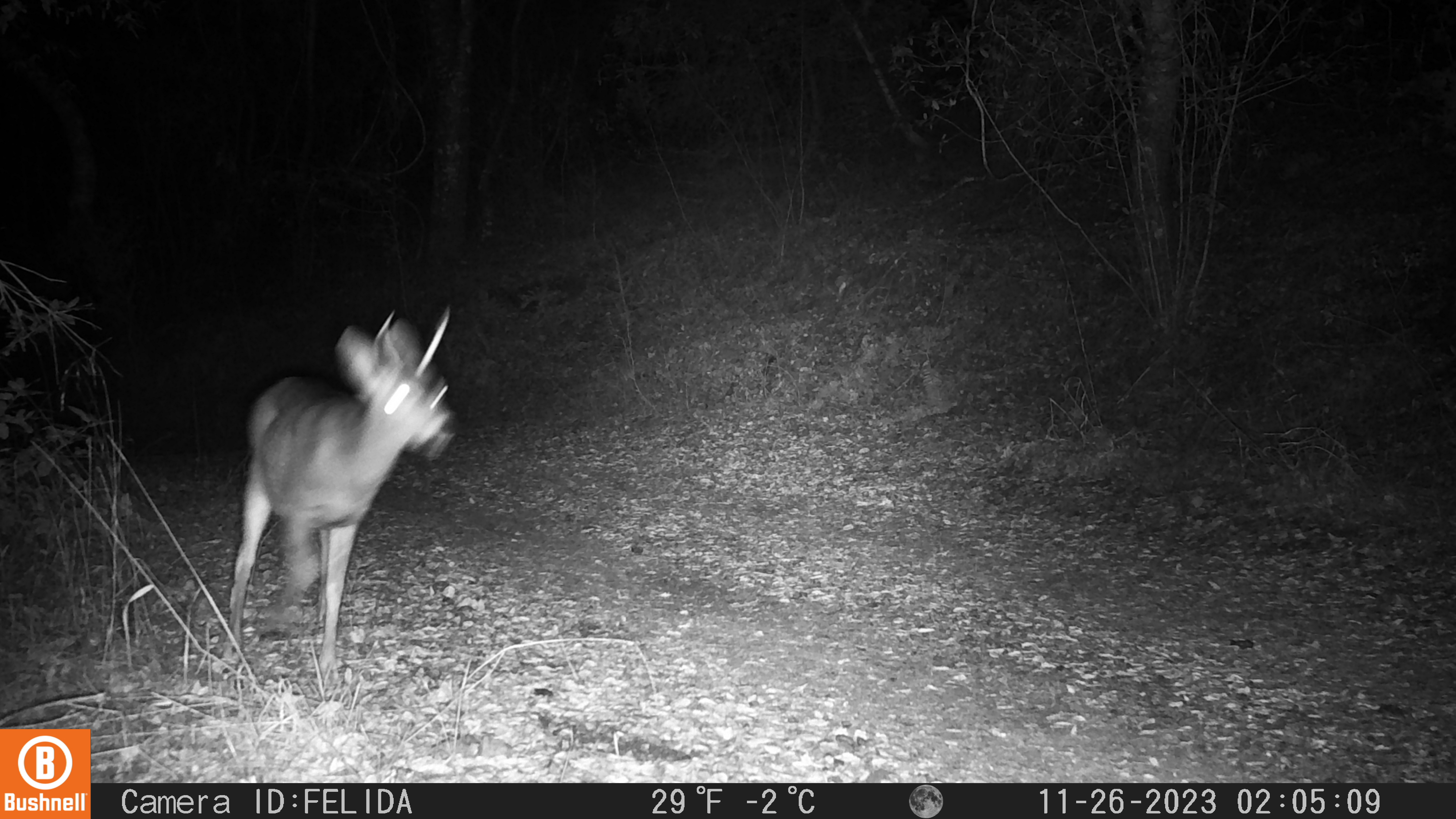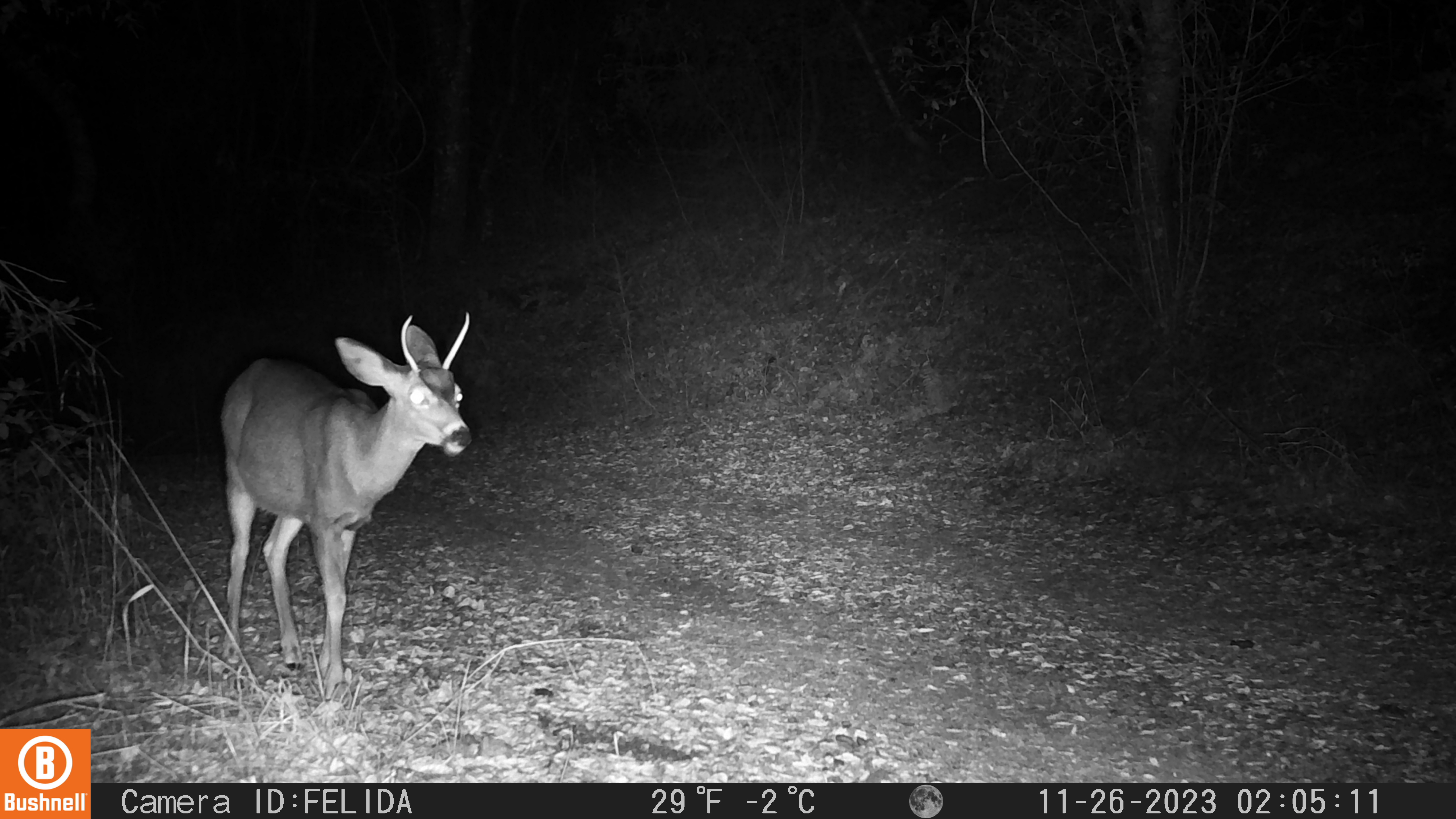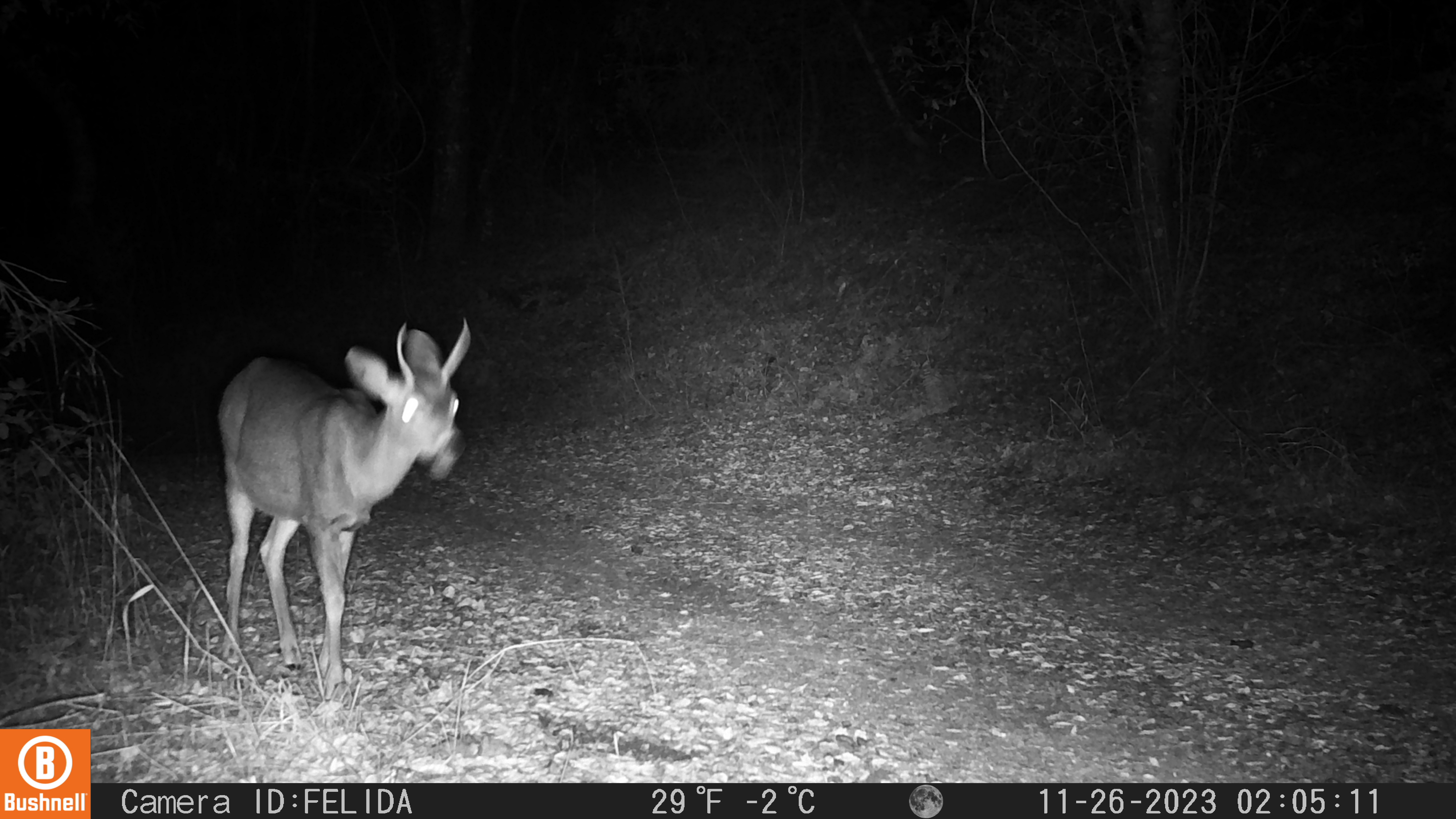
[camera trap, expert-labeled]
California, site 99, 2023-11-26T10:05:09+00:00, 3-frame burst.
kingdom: Animalia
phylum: Chordata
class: Mammalia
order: Artiodactyla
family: Cervidae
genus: Odocoileus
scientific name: Odocoileus hemionus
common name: mule deer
Mule deer (Odocoileus hemionus).